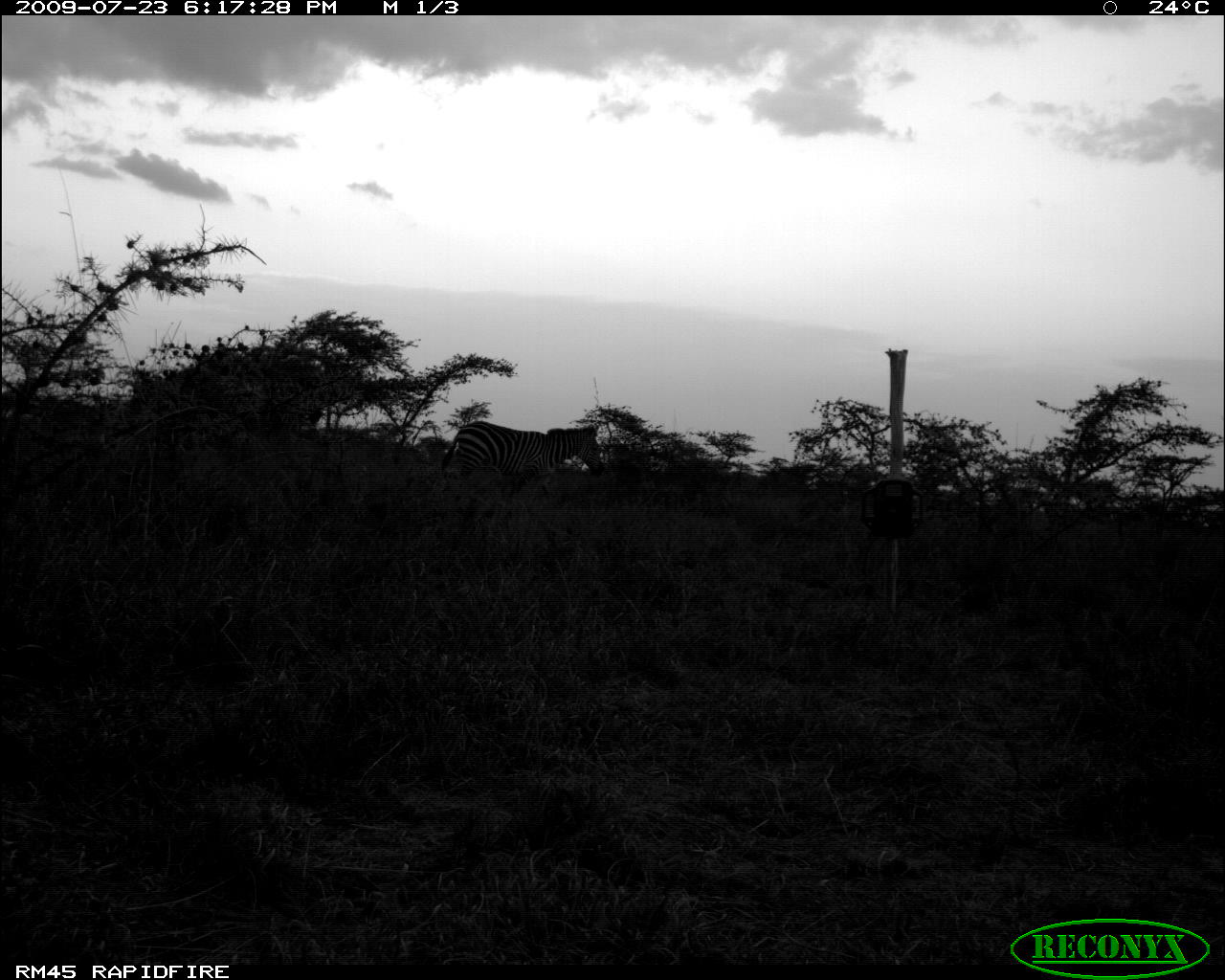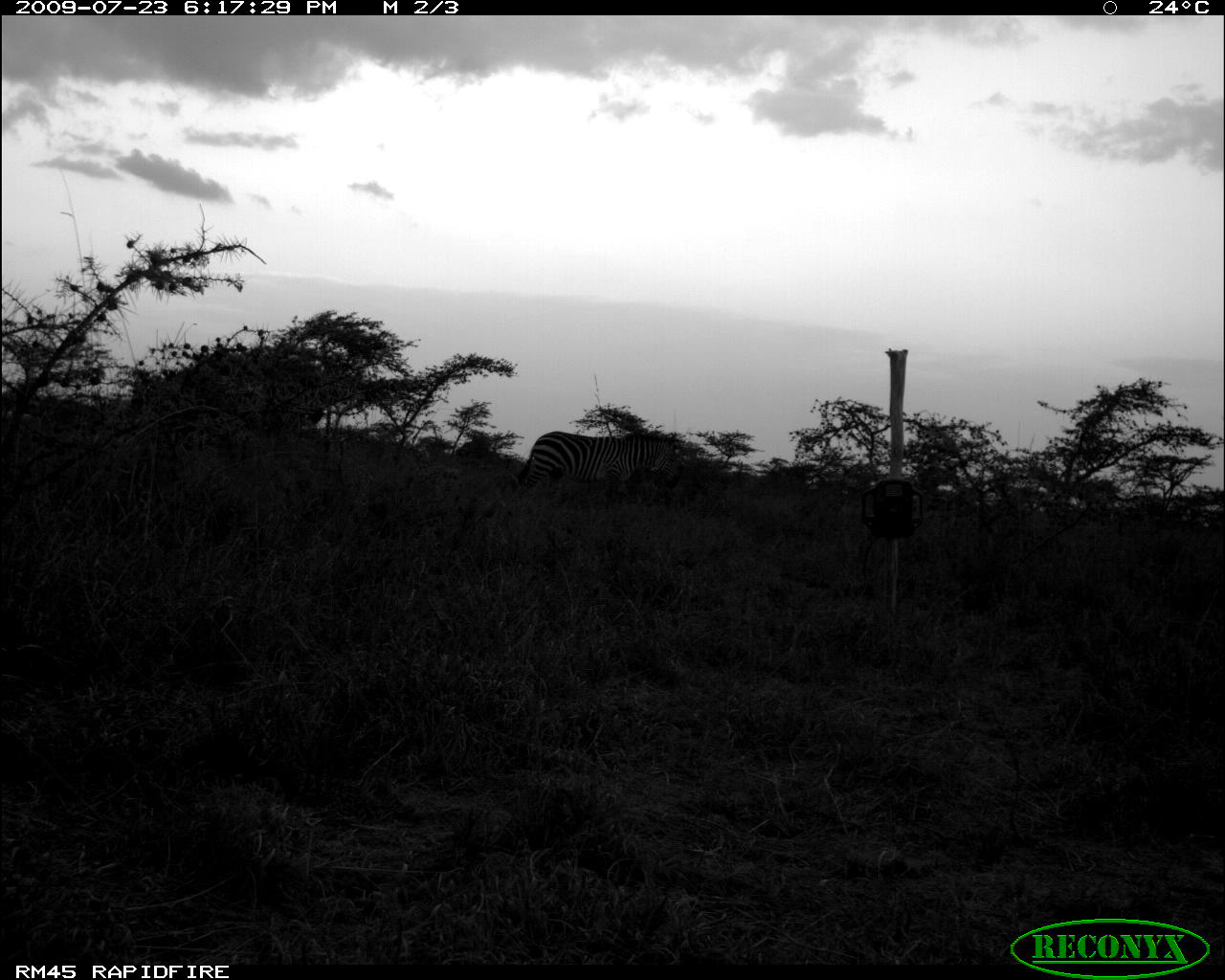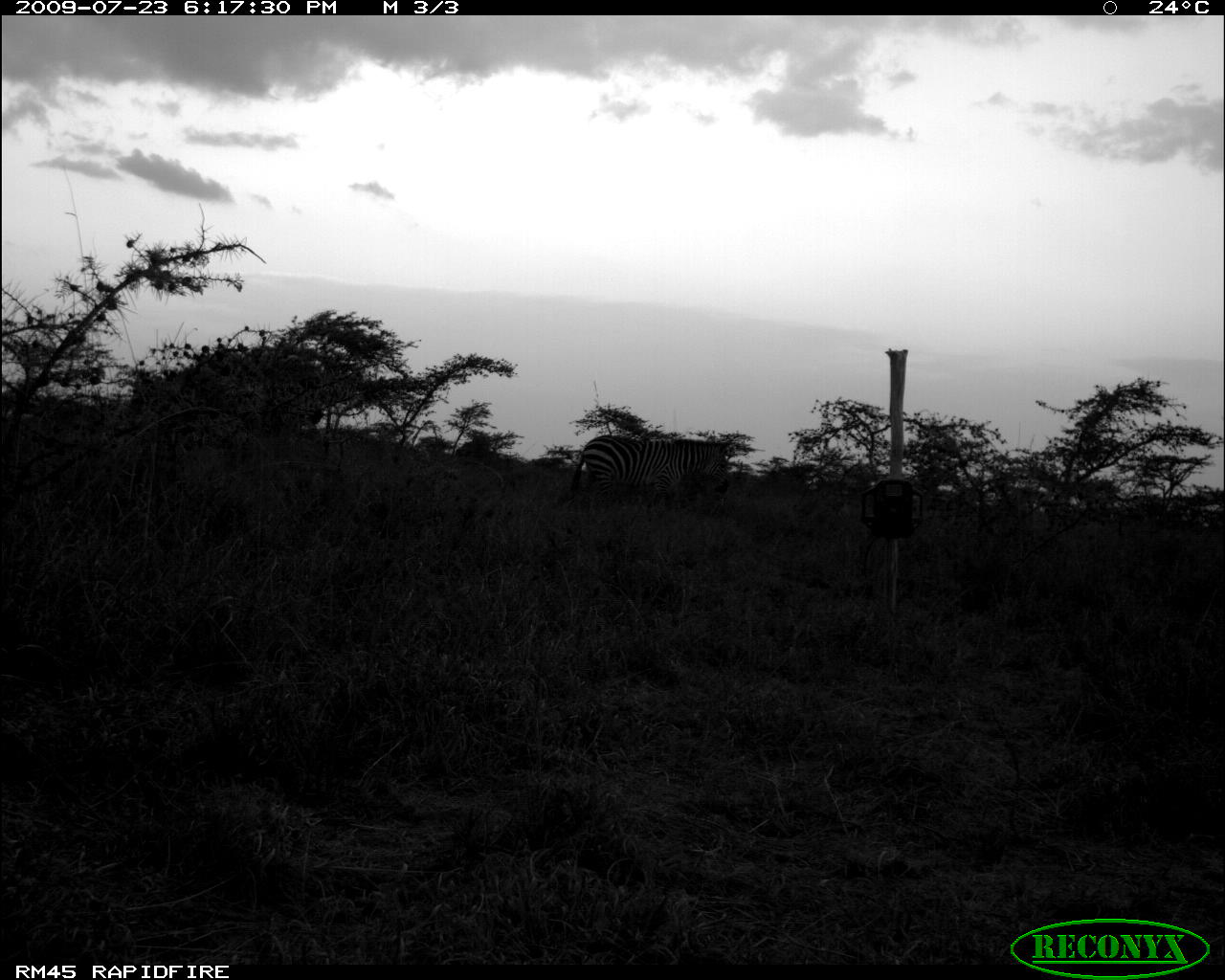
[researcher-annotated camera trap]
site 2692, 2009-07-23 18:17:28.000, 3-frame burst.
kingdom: Animalia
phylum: Chordata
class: Mammalia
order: Perissodactyla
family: Equidae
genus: Equus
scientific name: Equus quagga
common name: plains zebra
Equus quagga (plains zebra), count 1.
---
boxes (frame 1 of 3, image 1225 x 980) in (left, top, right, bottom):
equus quagga: (439, 420, 607, 519)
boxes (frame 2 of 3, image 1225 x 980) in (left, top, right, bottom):
equus quagga: (516, 431, 678, 502)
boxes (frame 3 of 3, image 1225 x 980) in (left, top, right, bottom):
equus quagga: (570, 434, 732, 510)